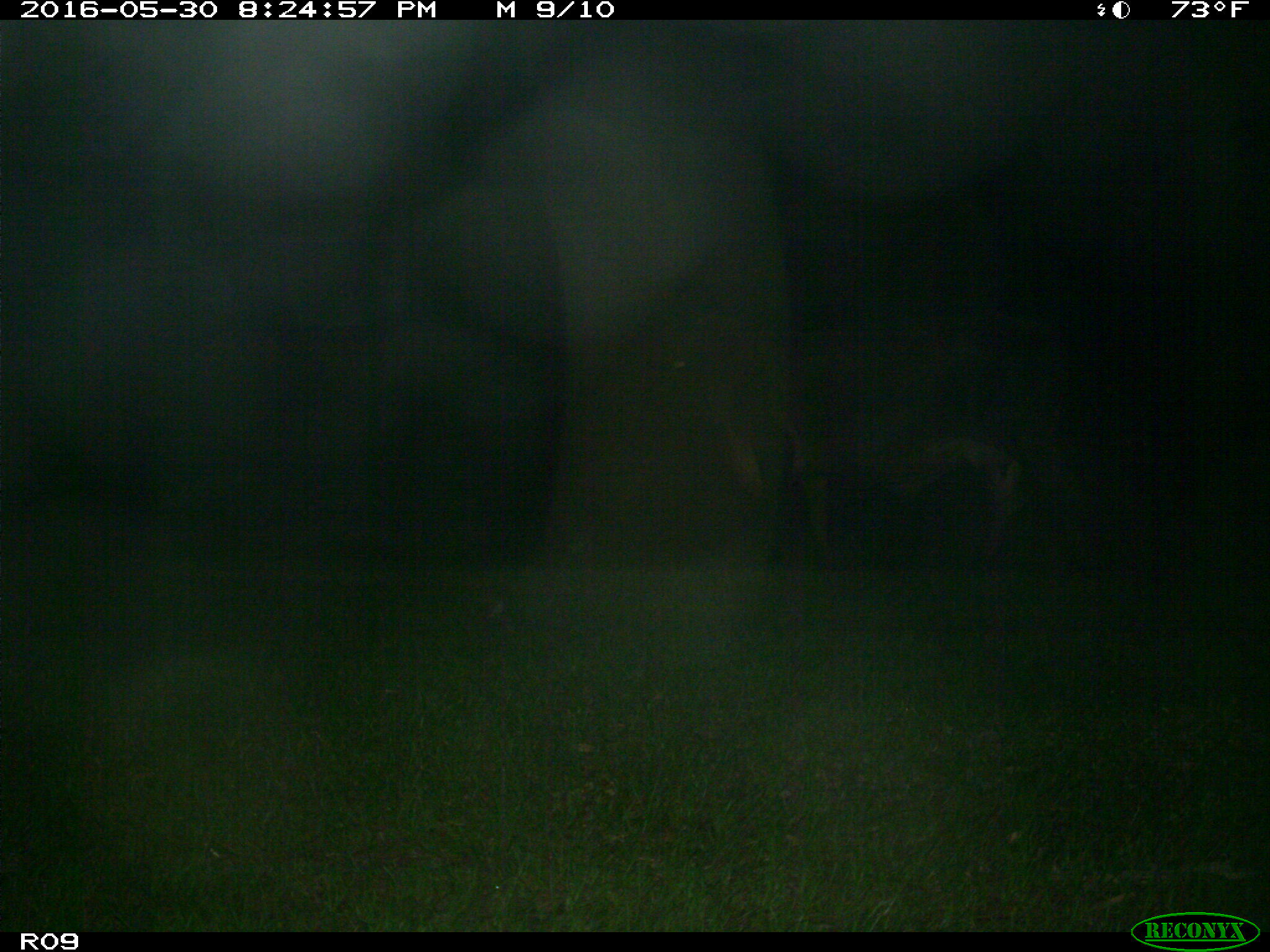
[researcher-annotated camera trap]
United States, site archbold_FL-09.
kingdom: Animalia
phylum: Chordata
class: Mammalia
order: Artiodactyla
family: Bovidae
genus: Bos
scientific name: Bos taurus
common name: domestic cow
Bos taurus (domestic cow).